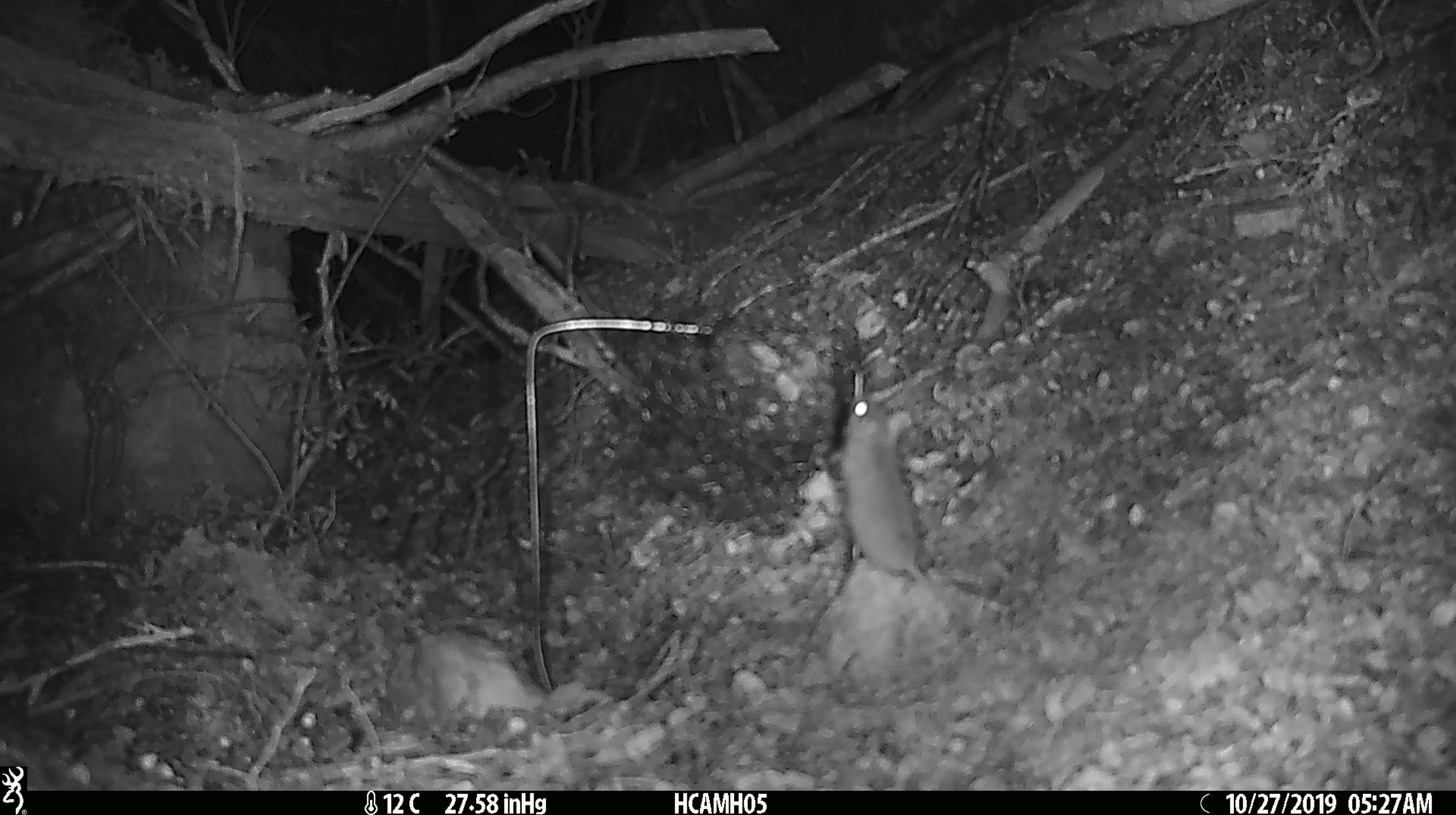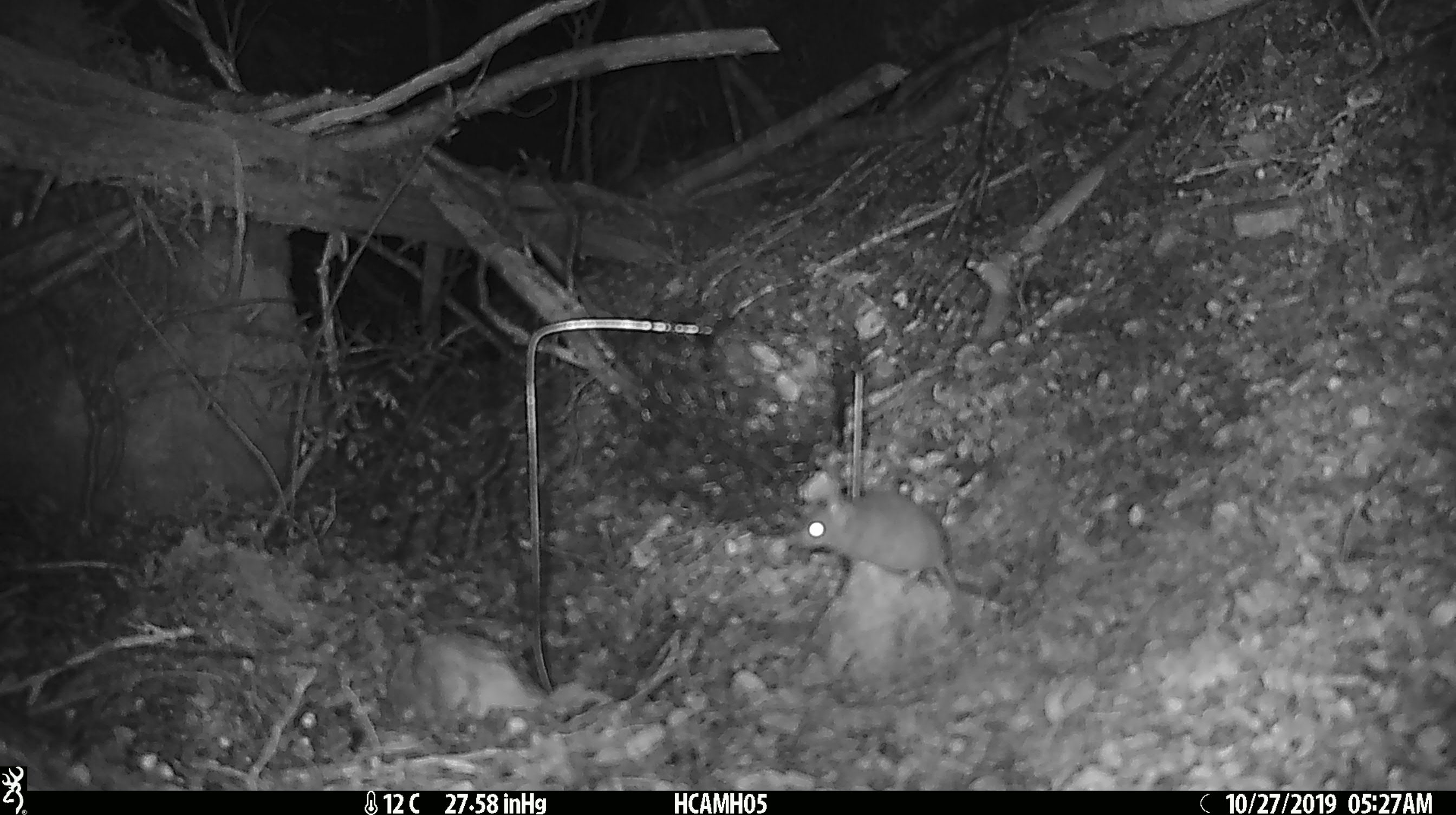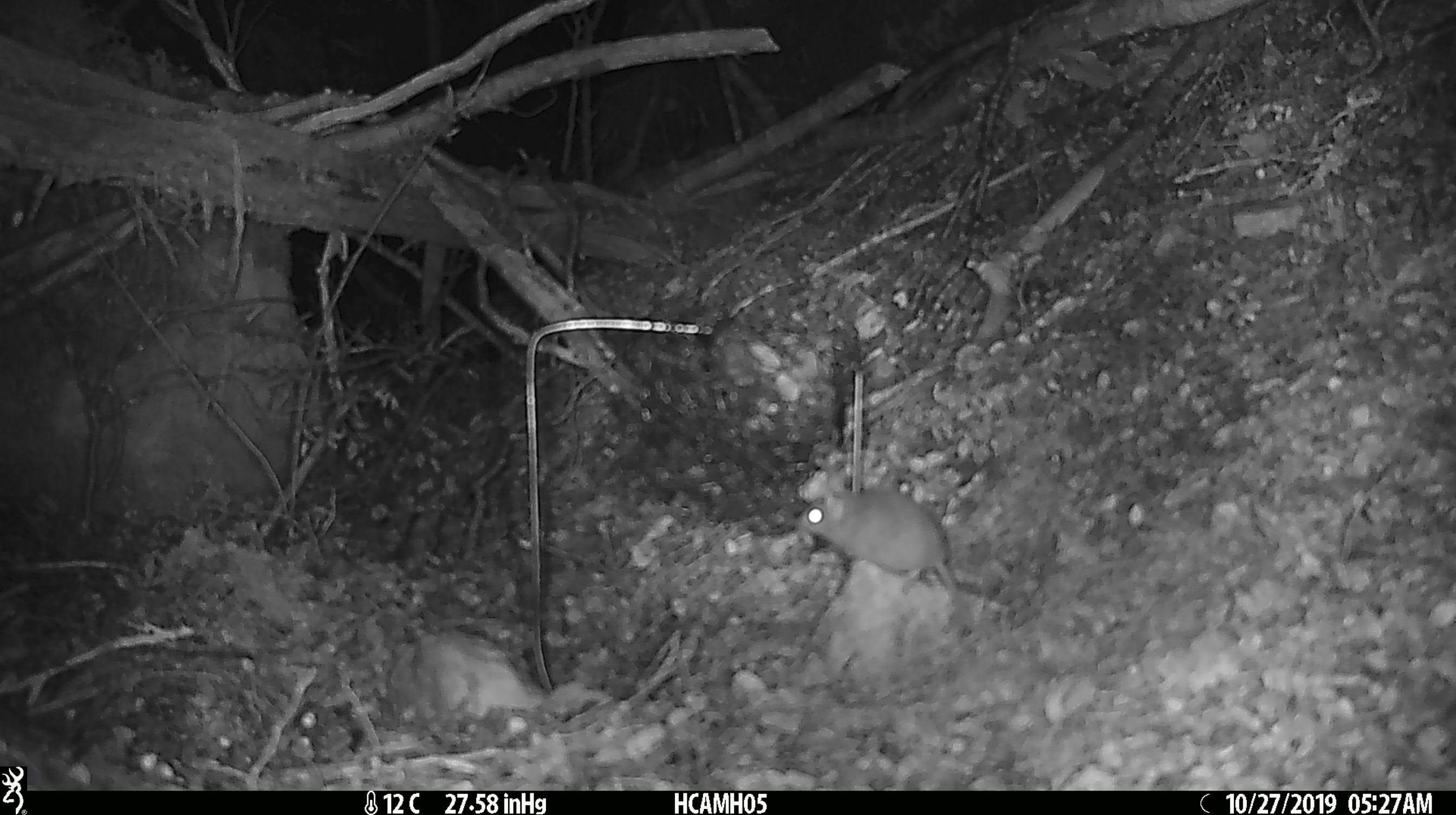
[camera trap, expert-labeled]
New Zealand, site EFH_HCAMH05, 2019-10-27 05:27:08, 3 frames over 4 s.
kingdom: Animalia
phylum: Chordata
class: Mammalia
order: Rodentia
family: Muridae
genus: Mus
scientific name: Mus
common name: mouse